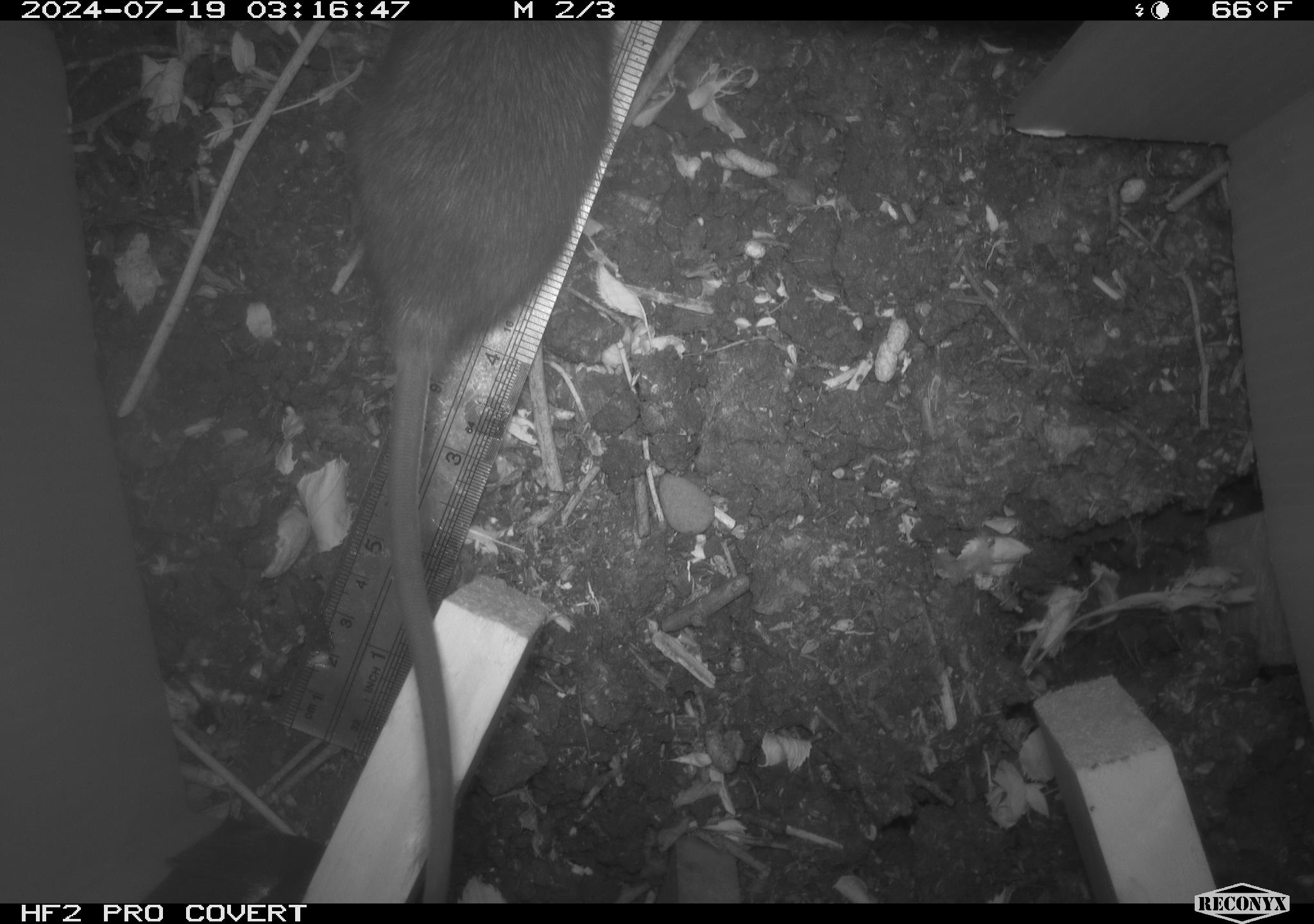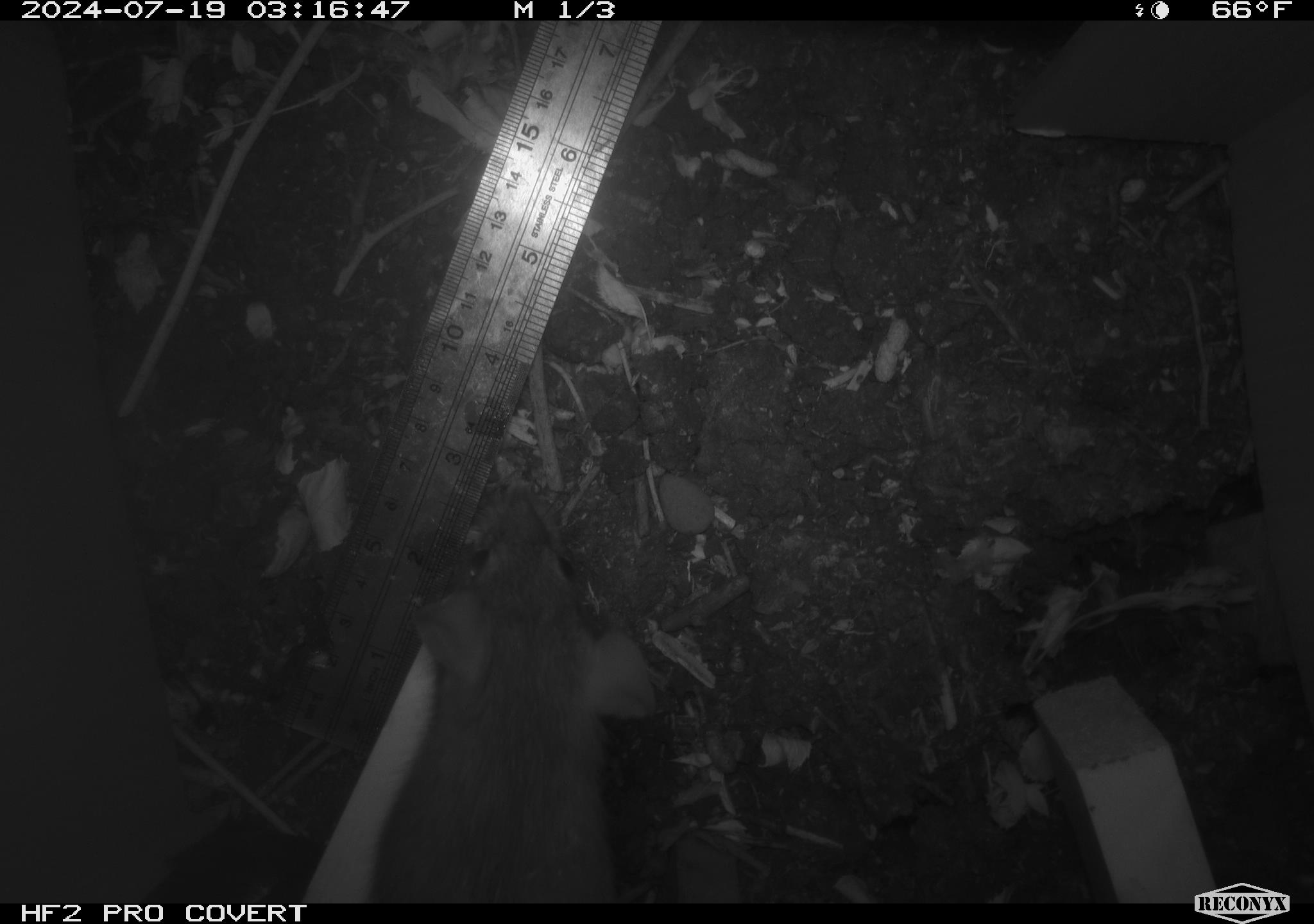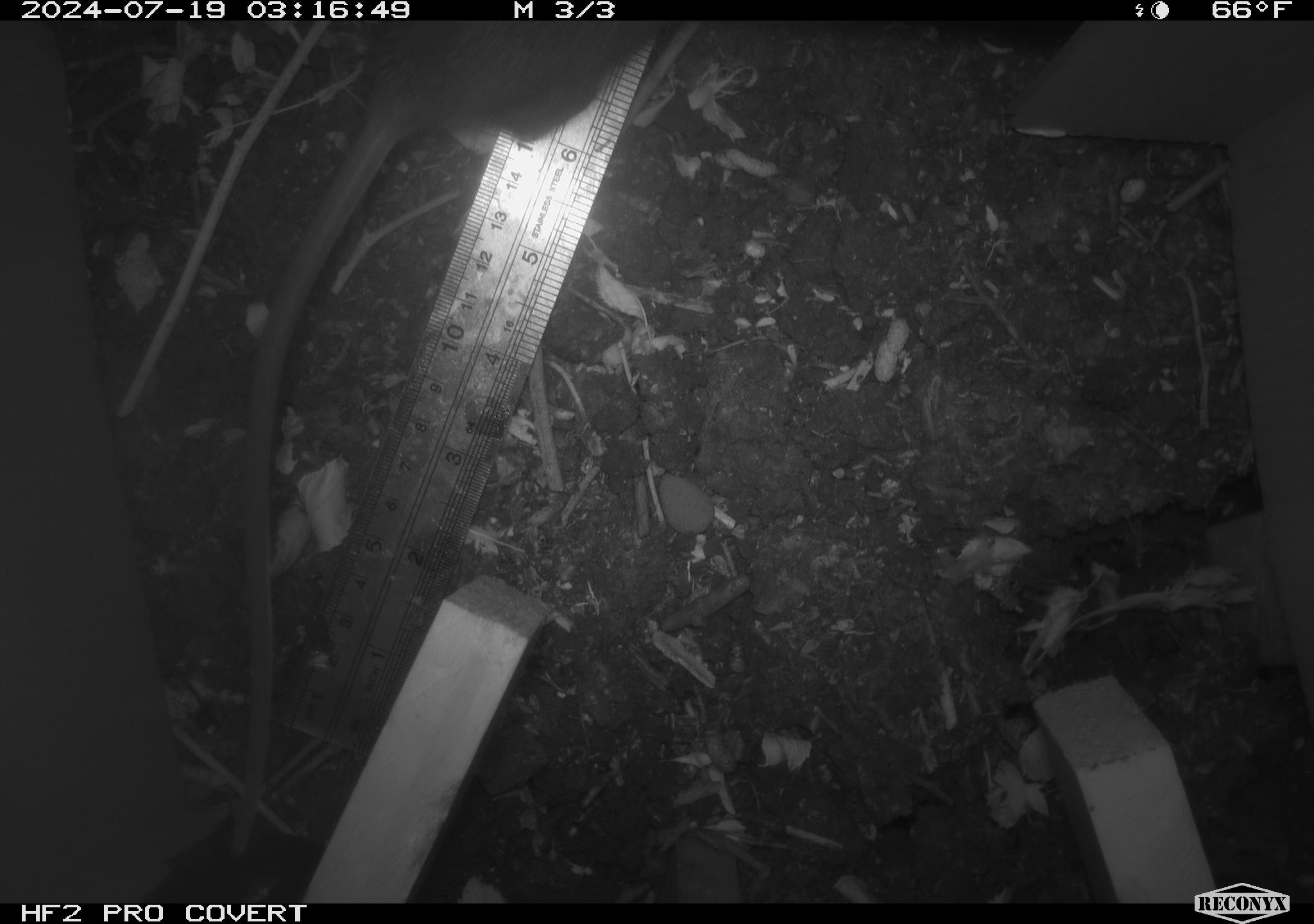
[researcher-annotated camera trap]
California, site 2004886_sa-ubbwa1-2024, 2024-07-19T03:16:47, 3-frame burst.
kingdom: Animalia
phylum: Chordata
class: Mammalia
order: Rodentia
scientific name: Rodentia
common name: woodrat or rat or mouse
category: woodrat or rat or mouse species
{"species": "woodrat or rat or mouse species (woodrat or rat or mouse) (Rodentia)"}